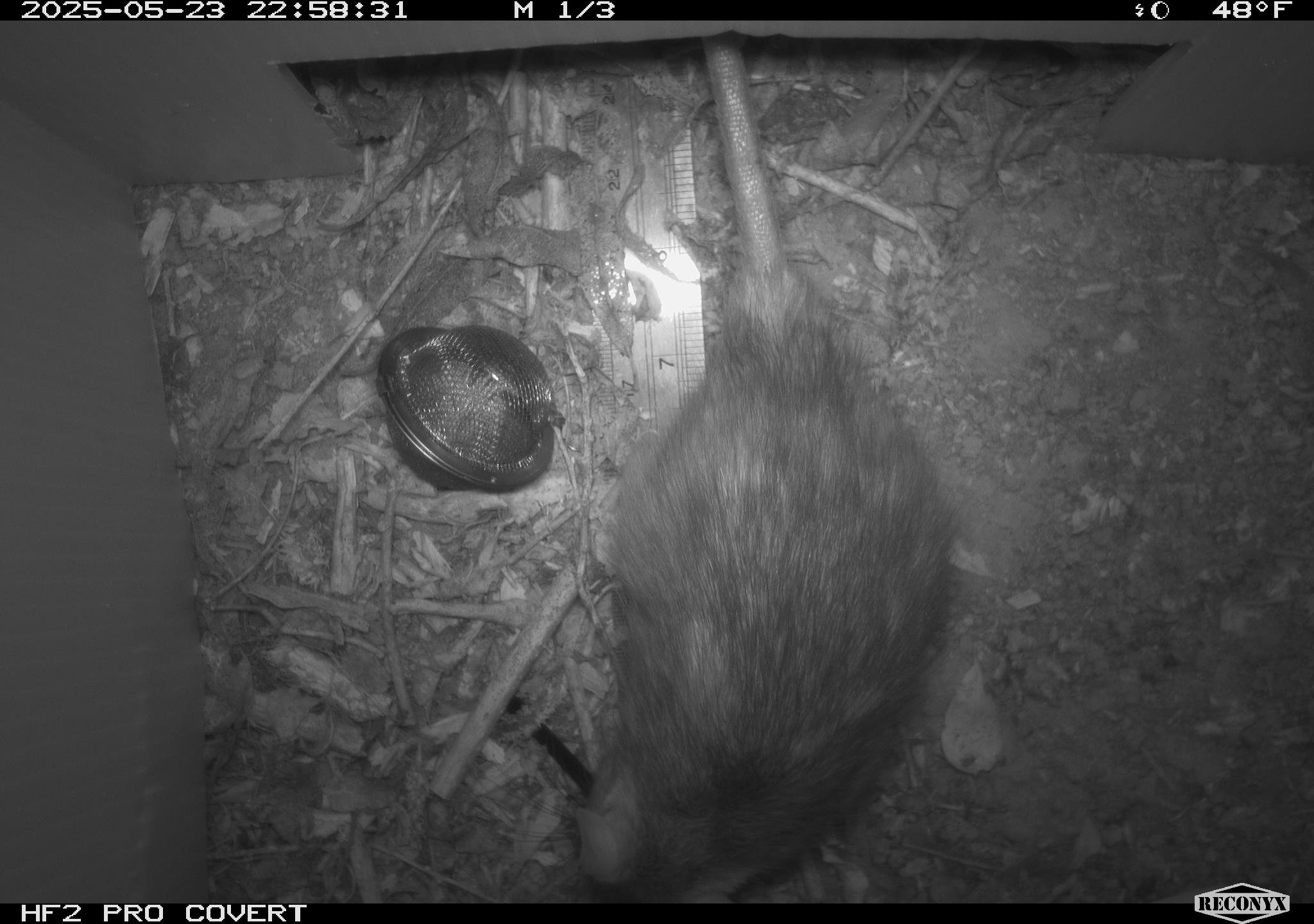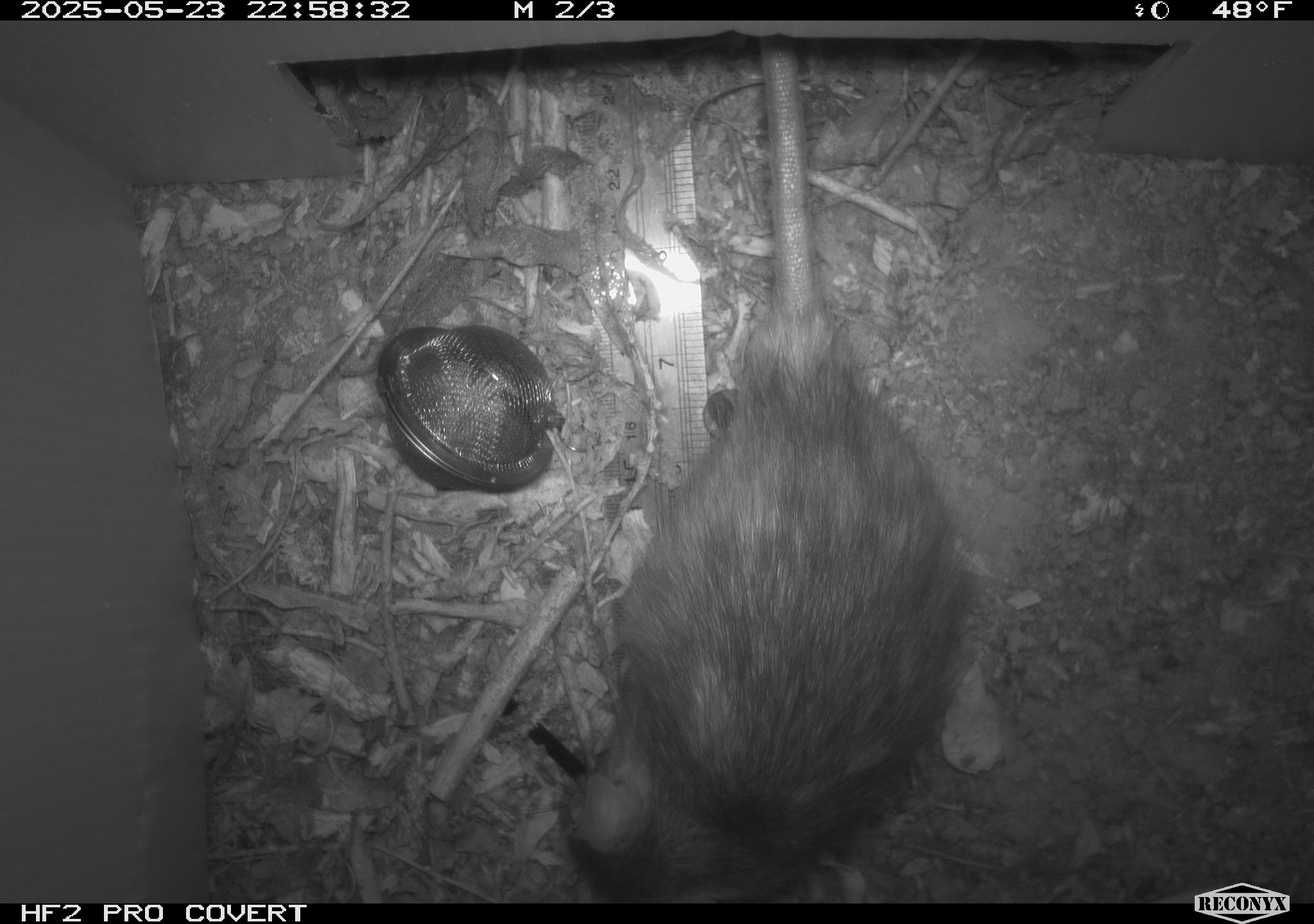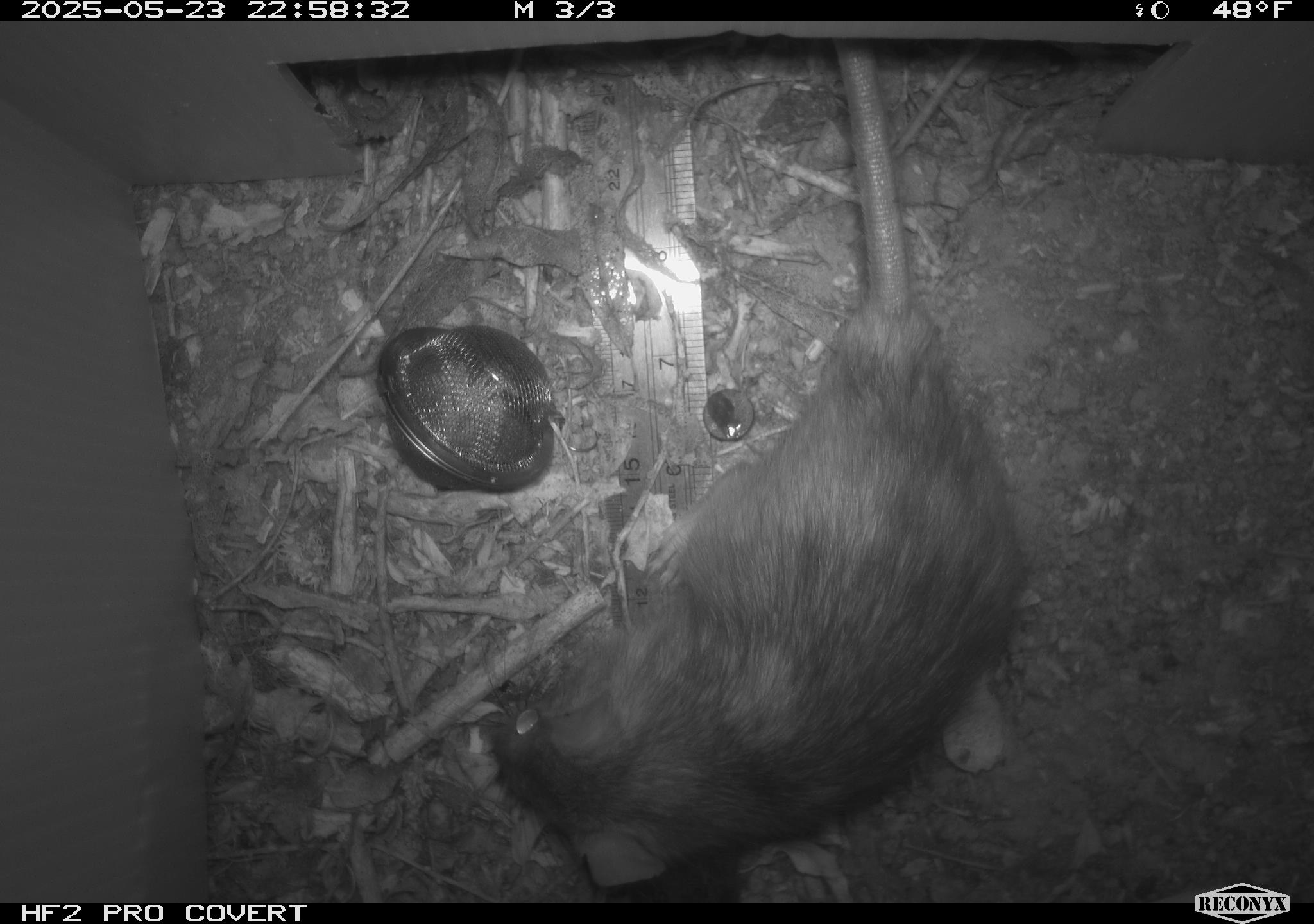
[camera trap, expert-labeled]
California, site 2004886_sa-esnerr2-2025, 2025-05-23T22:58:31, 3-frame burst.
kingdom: Animalia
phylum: Chordata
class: Mammalia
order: Rodentia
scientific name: Rodentia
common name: rodent